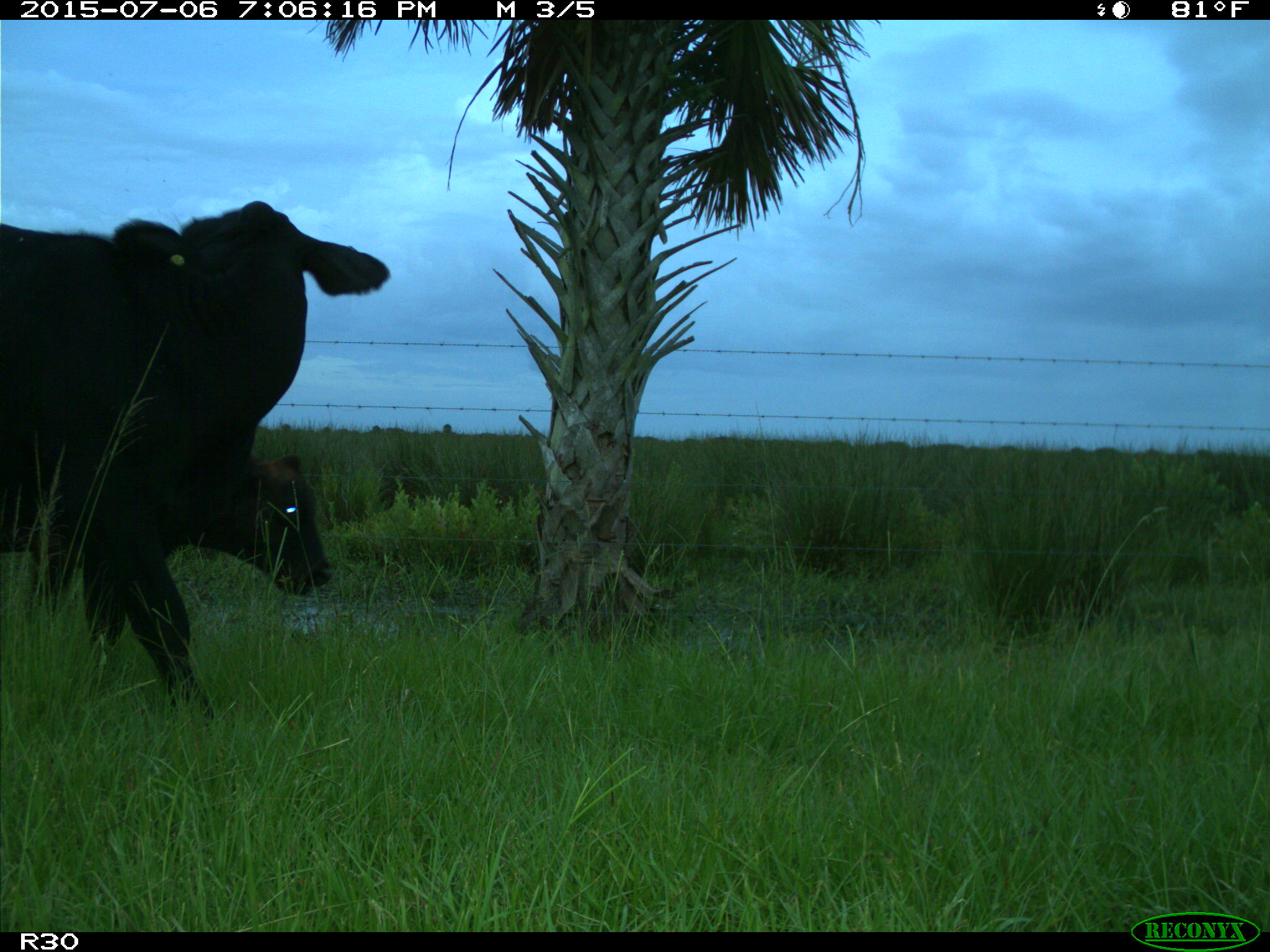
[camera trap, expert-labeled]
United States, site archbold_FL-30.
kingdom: Animalia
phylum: Chordata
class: Mammalia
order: Artiodactyla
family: Bovidae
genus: Bos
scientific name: Bos taurus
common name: domestic cow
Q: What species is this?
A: Bos taurus (domestic cow).